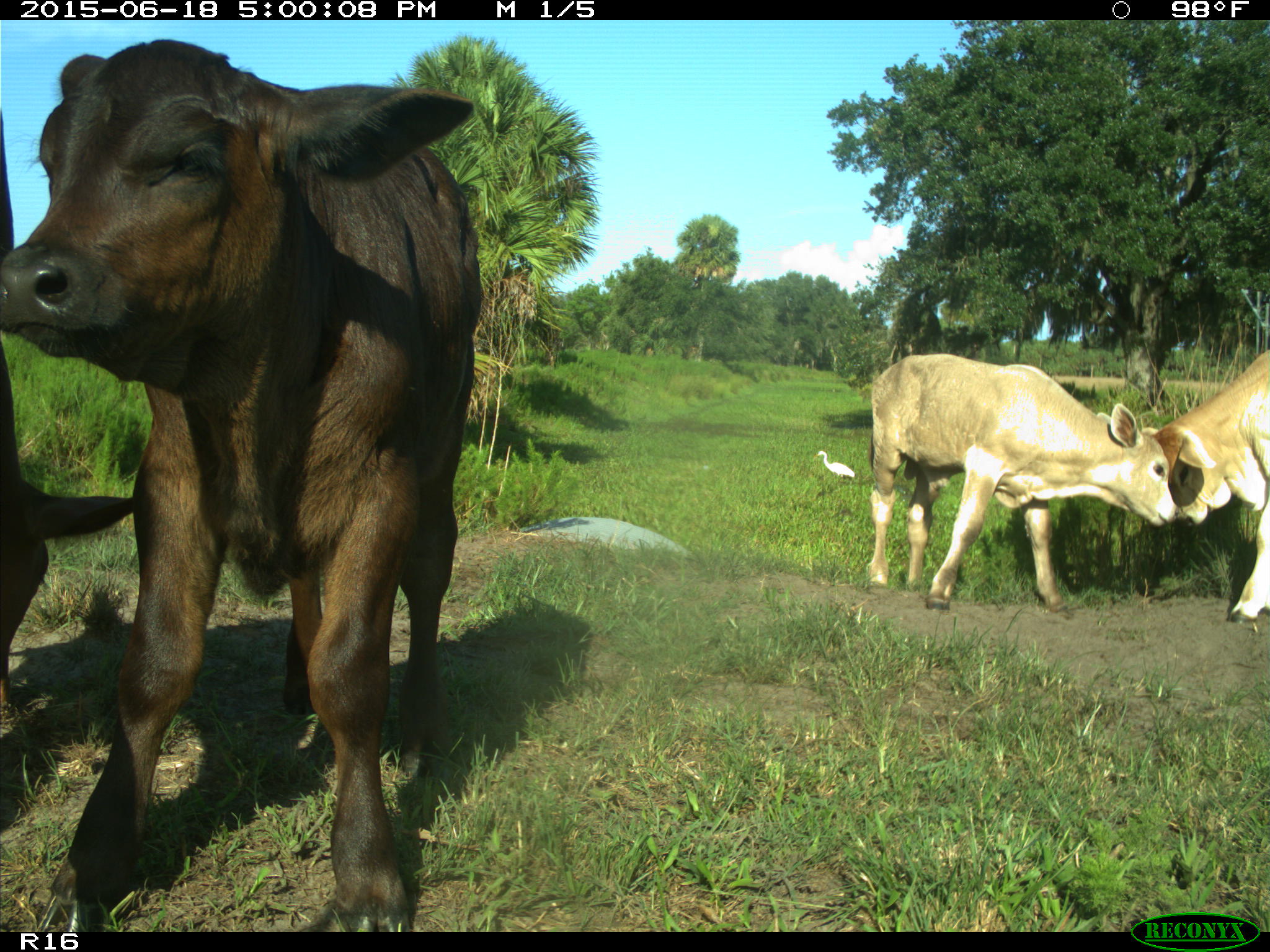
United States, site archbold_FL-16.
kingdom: Animalia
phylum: Chordata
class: Mammalia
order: Artiodactyla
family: Bovidae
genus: Bos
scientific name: Bos taurus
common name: domestic cow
Bos taurus (domestic cow).